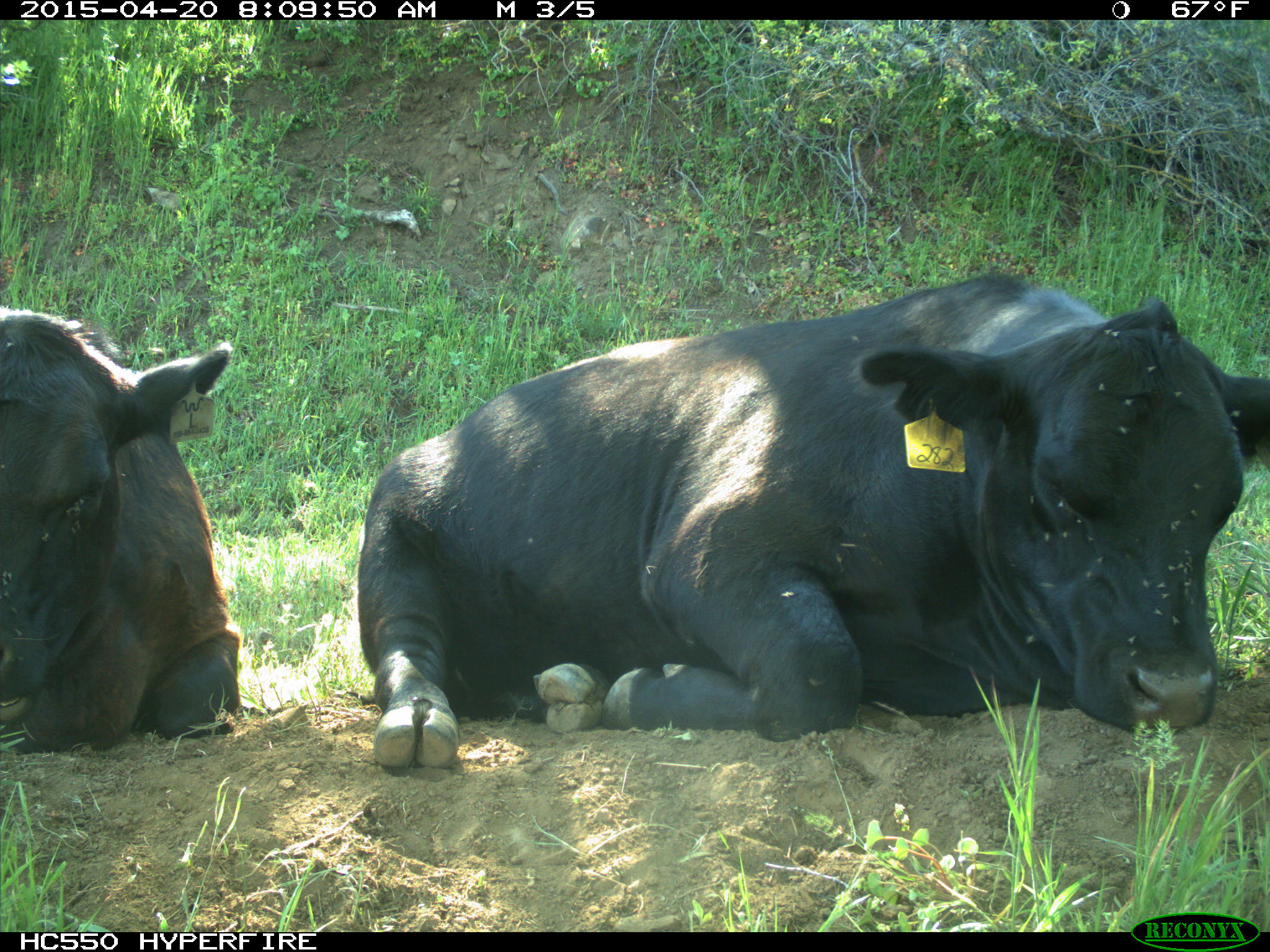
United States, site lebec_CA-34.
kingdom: Animalia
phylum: Chordata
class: Mammalia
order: Artiodactyla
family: Bovidae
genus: Bos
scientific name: Bos taurus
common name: domestic cow